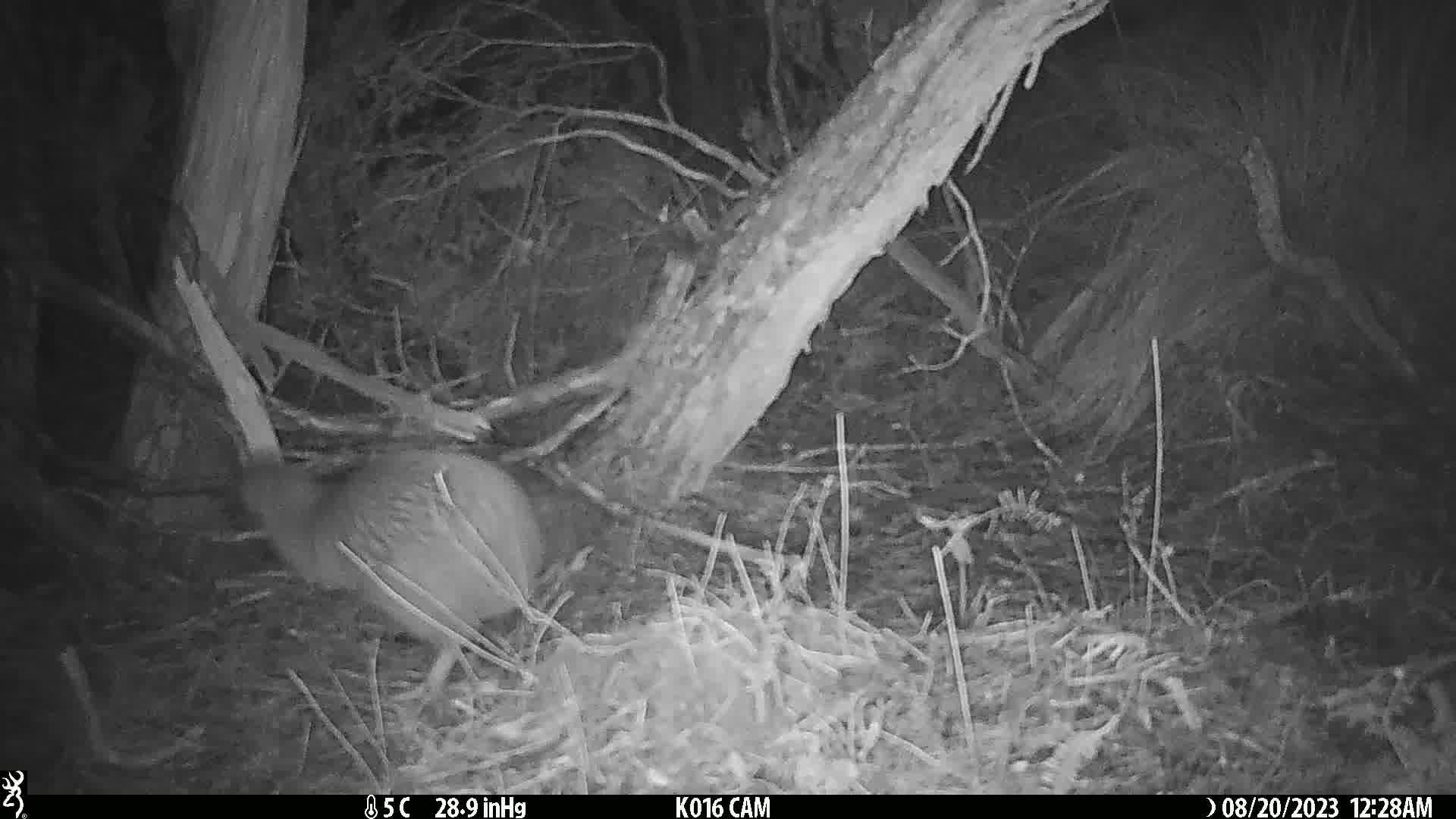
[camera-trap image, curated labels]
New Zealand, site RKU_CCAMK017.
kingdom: Animalia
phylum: Chordata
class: Aves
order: Apterygiformes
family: Apterygidae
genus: Apteryx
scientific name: Apteryx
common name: kiwi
Kiwi (Apteryx).